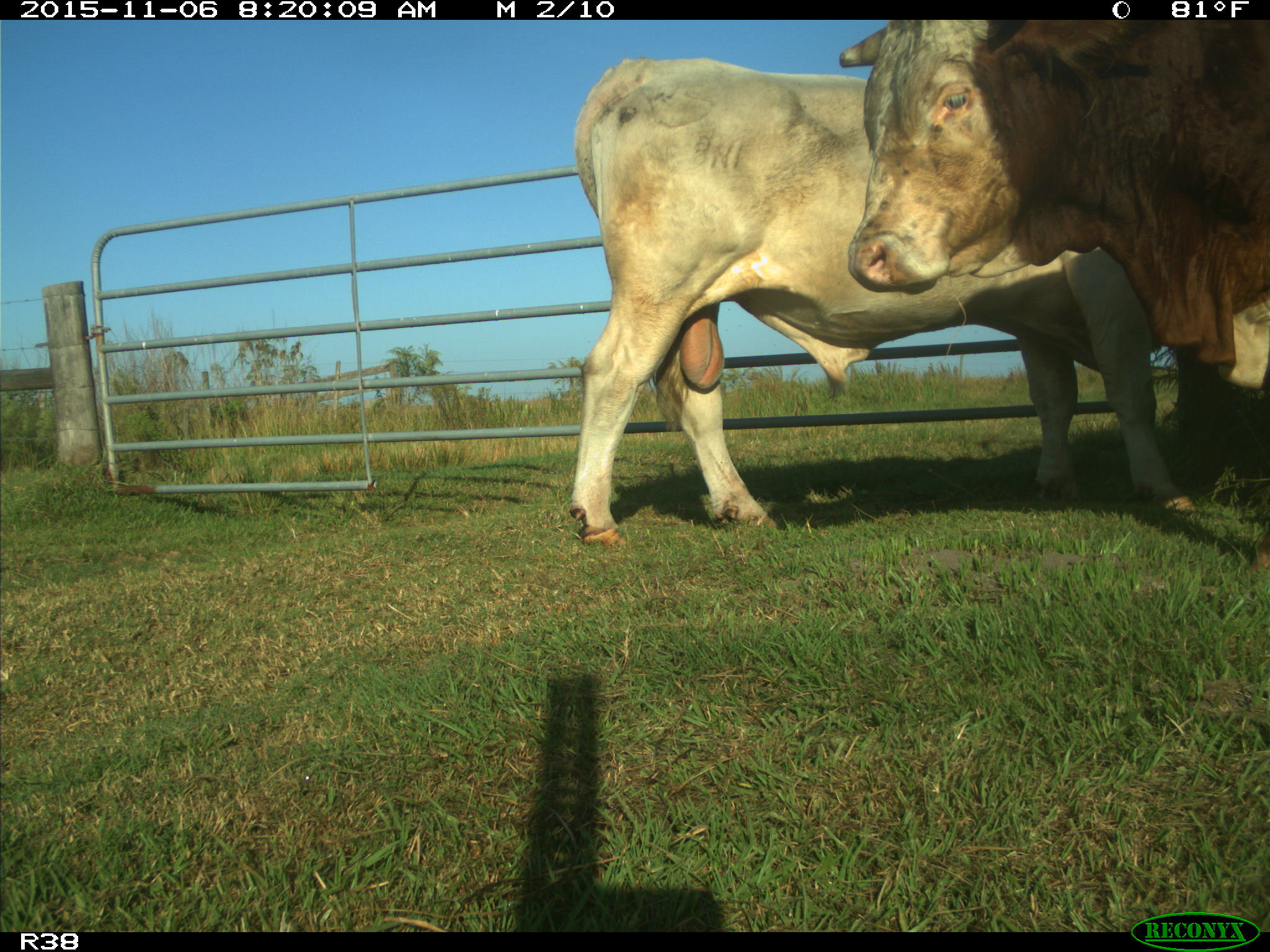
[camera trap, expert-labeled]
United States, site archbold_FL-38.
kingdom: Animalia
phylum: Chordata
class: Mammalia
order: Artiodactyla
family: Bovidae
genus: Bos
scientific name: Bos taurus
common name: domestic cow